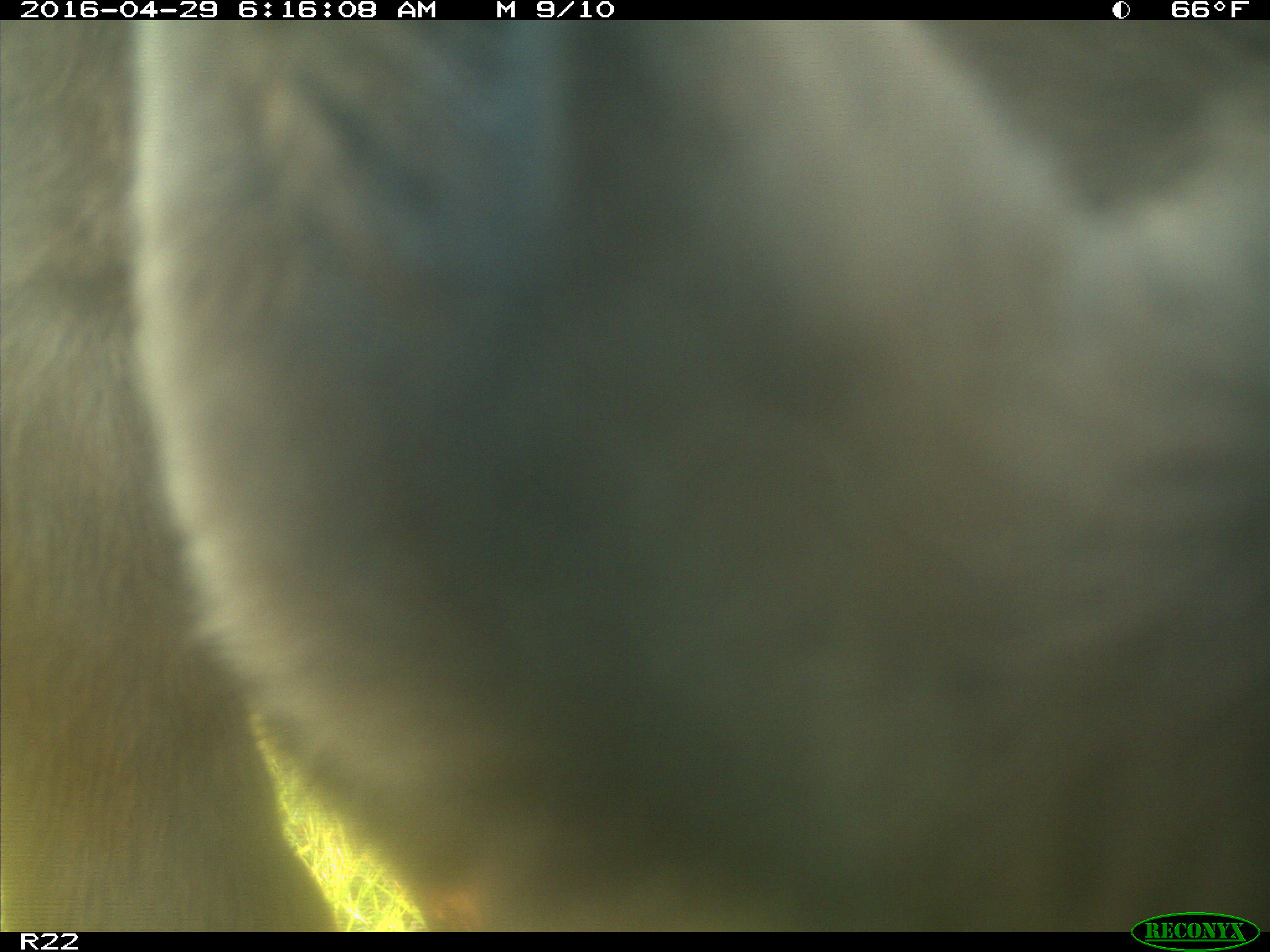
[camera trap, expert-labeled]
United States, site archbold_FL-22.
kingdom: Animalia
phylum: Chordata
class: Mammalia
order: Artiodactyla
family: Bovidae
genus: Bos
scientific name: Bos taurus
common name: domestic cow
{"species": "Bos taurus (domestic cow)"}